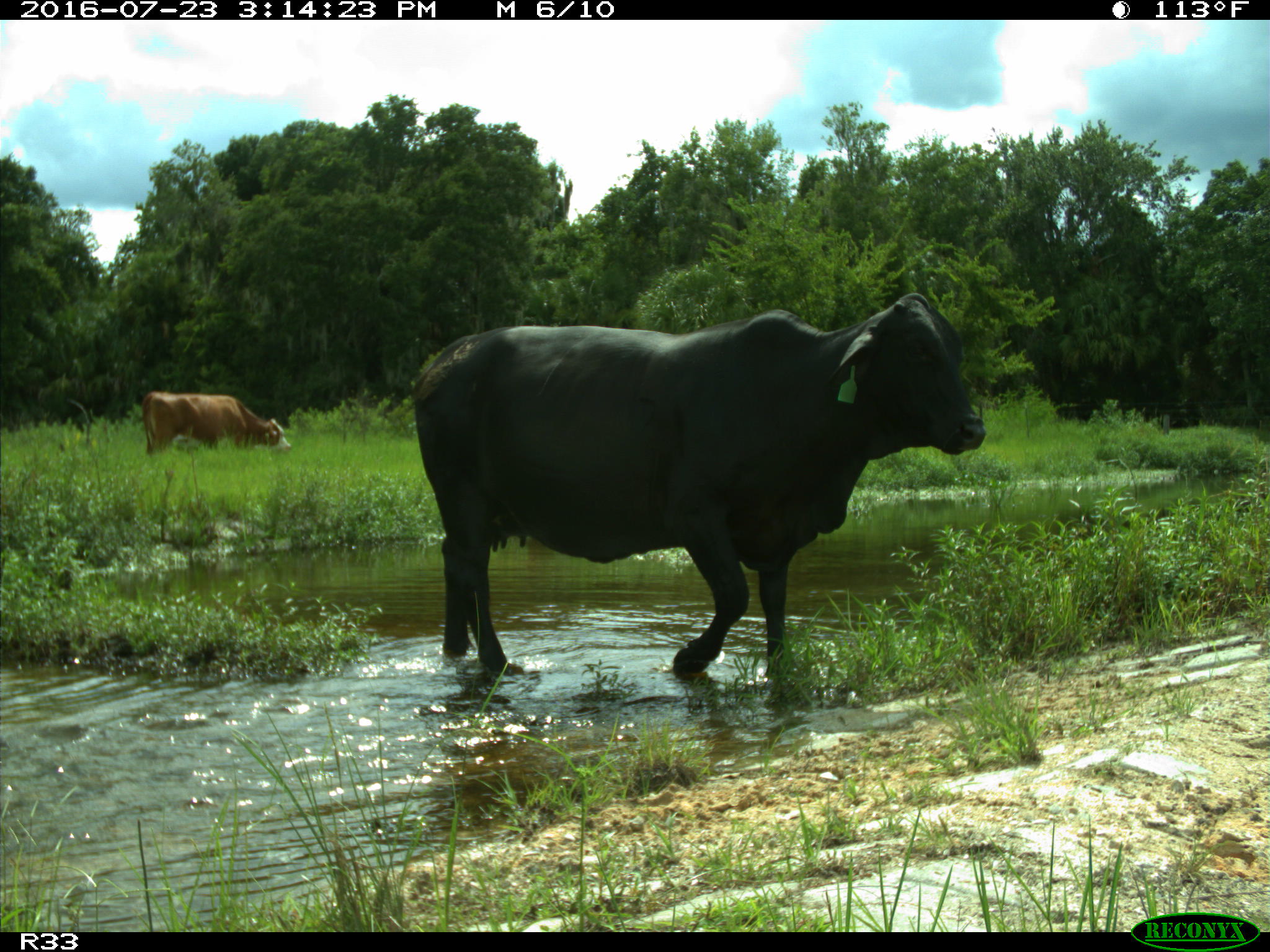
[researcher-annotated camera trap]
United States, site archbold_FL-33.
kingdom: Animalia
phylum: Chordata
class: Mammalia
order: Artiodactyla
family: Bovidae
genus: Bos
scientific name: Bos taurus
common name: domestic cow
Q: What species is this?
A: Bos taurus (domestic cow).